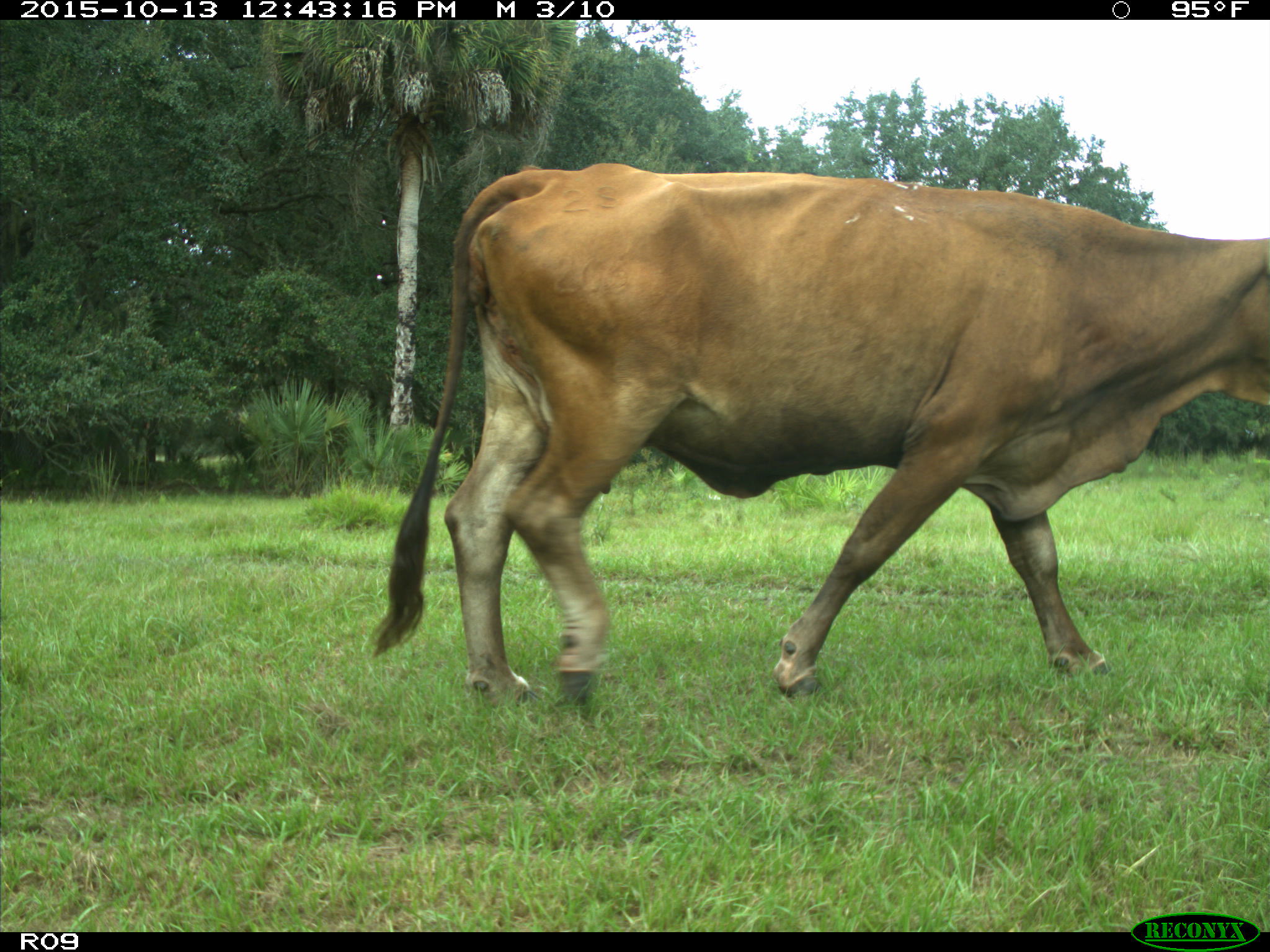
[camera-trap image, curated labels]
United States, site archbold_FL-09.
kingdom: Animalia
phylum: Chordata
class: Mammalia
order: Artiodactyla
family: Bovidae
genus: Bos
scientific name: Bos taurus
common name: domestic cow